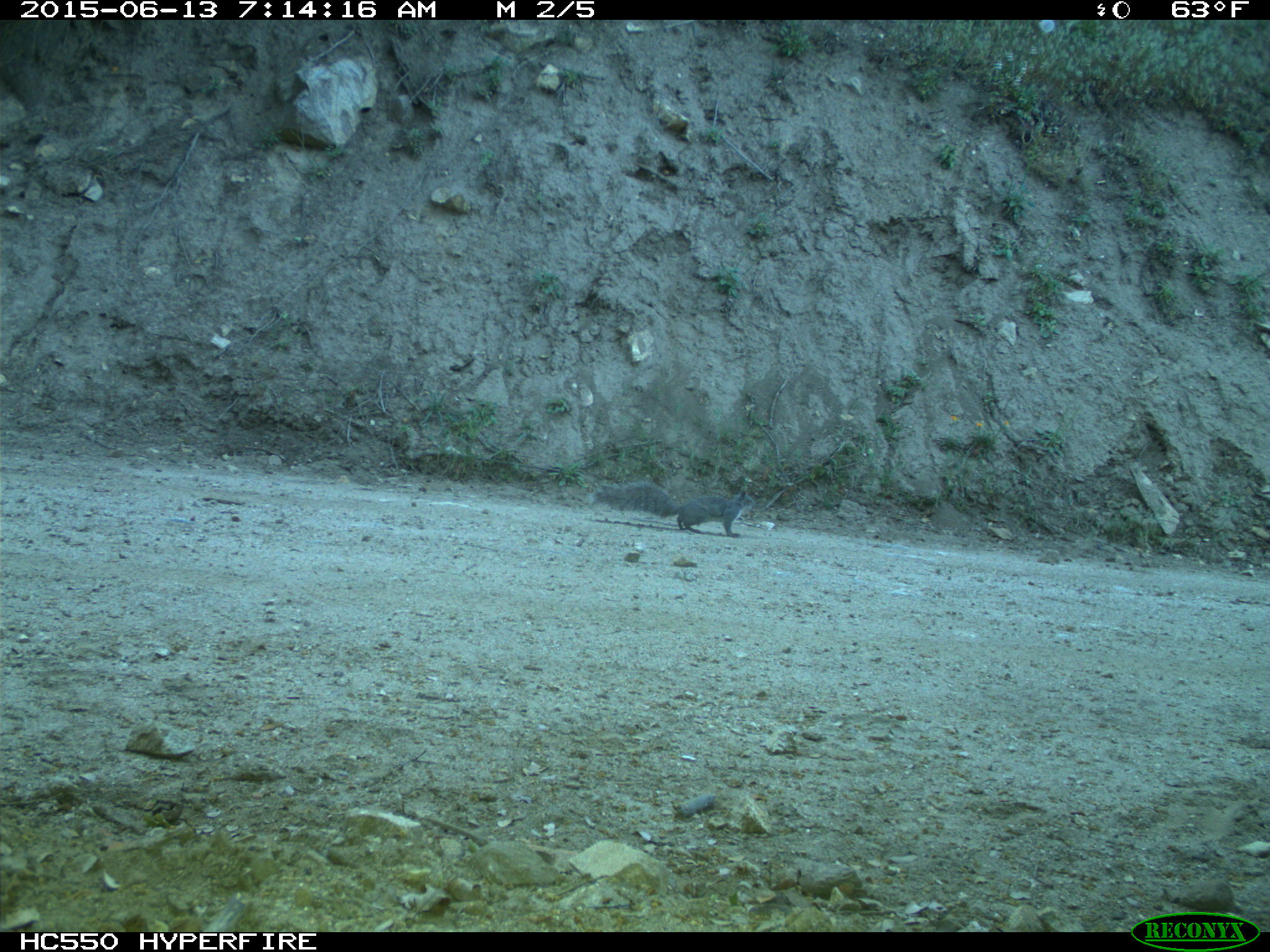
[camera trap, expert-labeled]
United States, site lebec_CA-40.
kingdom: Animalia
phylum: Chordata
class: Mammalia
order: Rodentia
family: Sciuridae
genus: Sciurus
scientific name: Sciurus carolinensis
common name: eastern gray squirrel